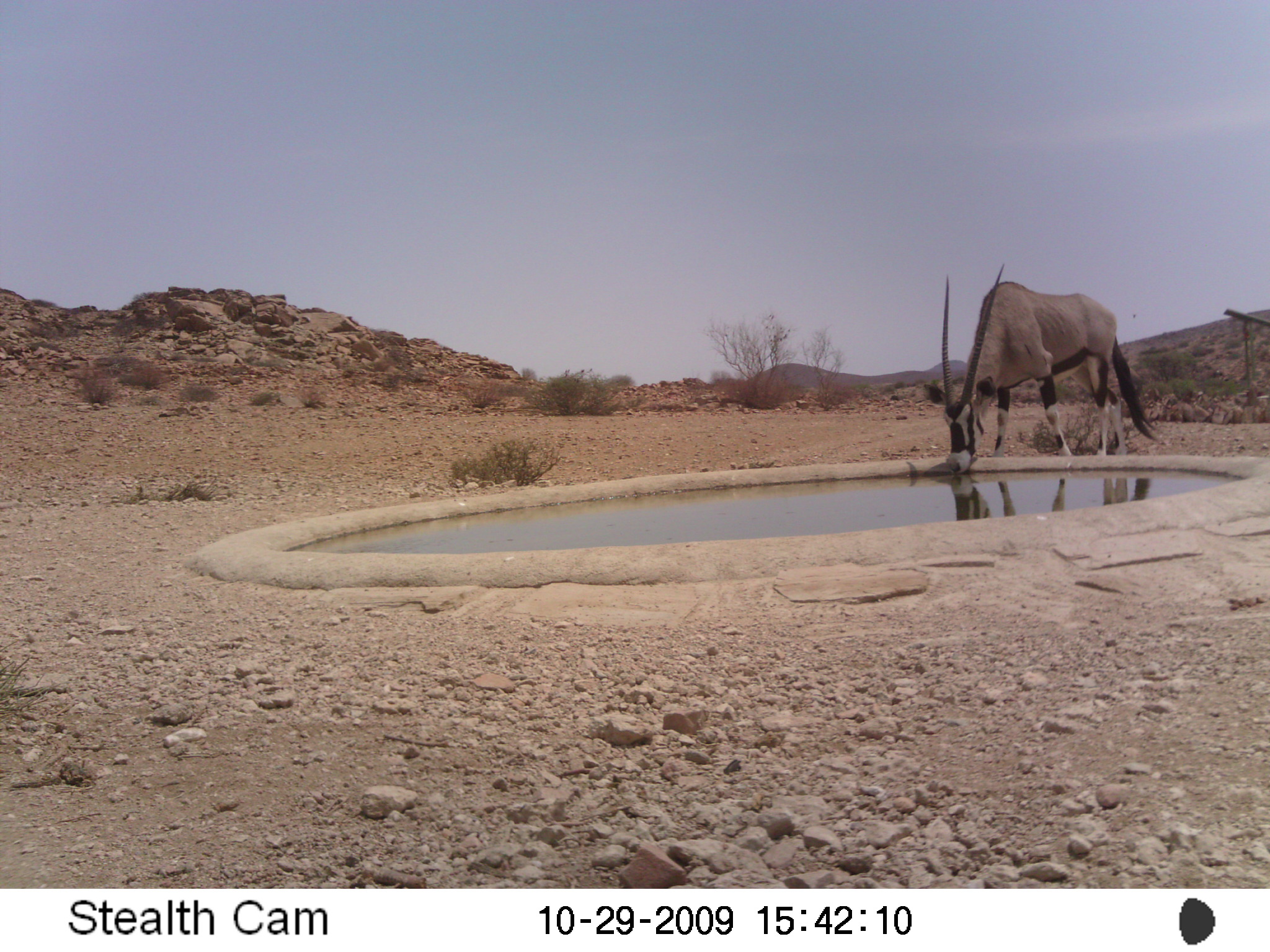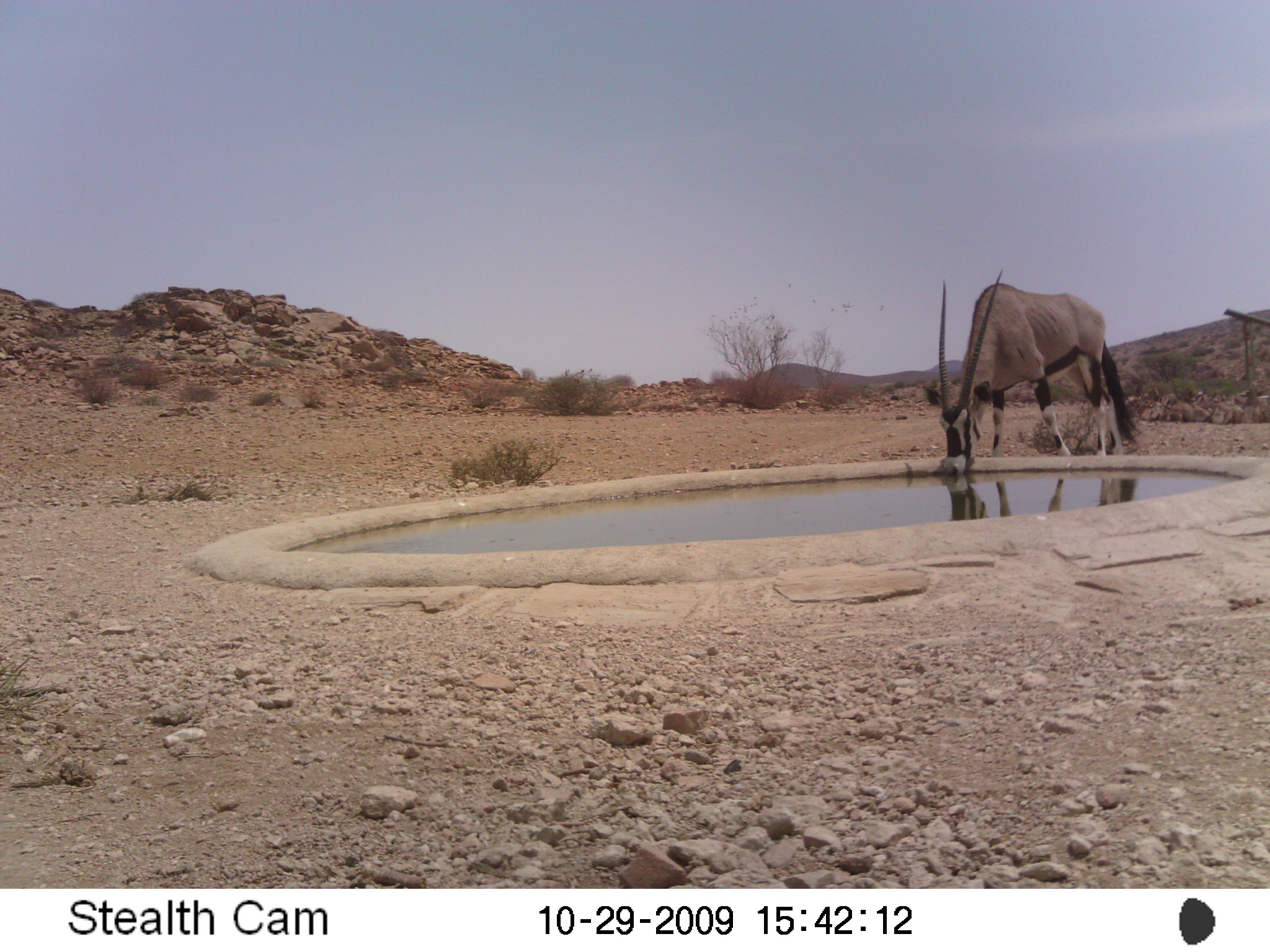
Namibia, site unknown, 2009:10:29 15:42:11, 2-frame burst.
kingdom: Animalia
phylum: Chordata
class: Mammalia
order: Artiodactyla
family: Bovidae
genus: Oryx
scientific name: Oryx gazella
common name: gemsbok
Oryx gazella (gemsbok).